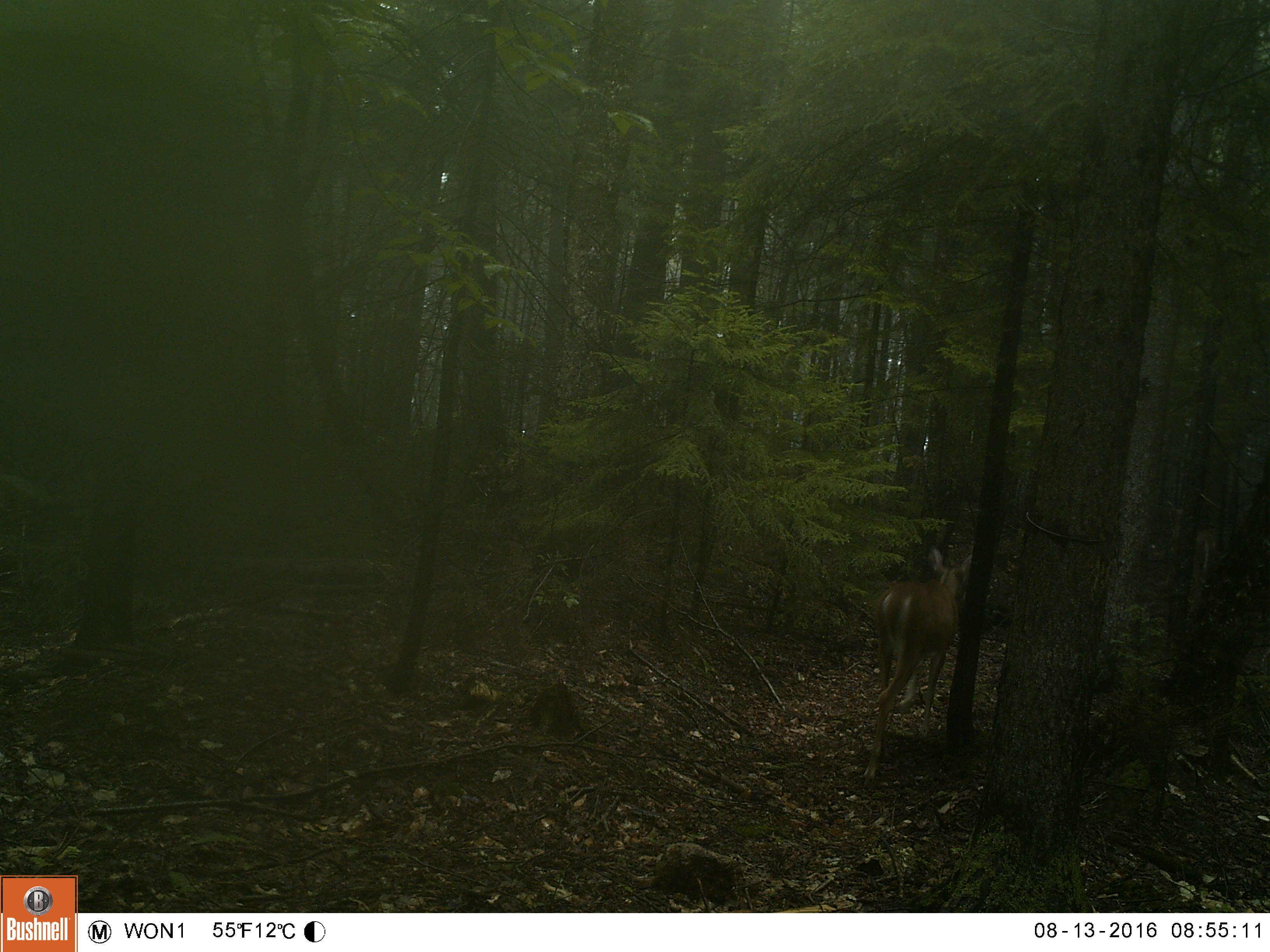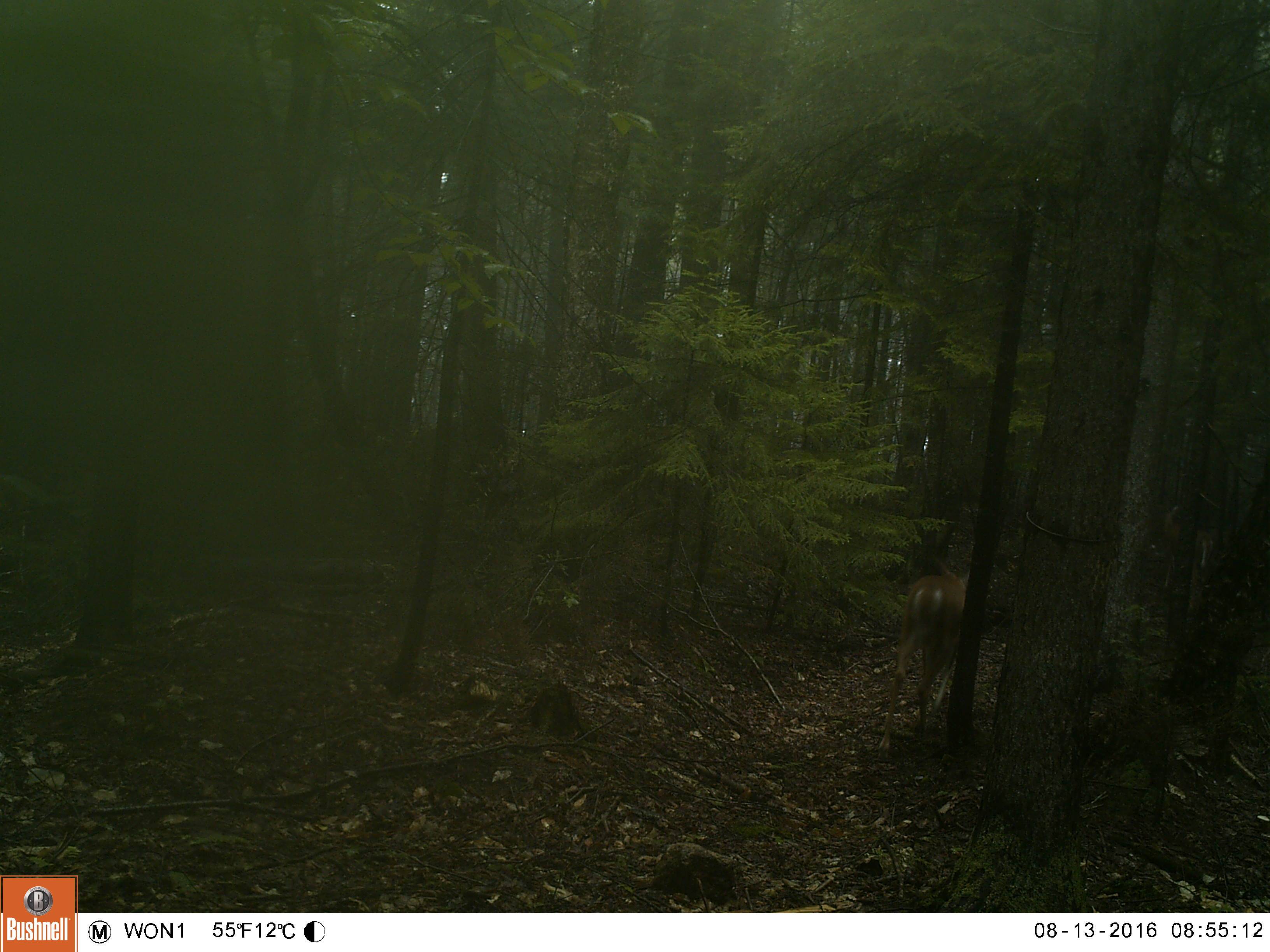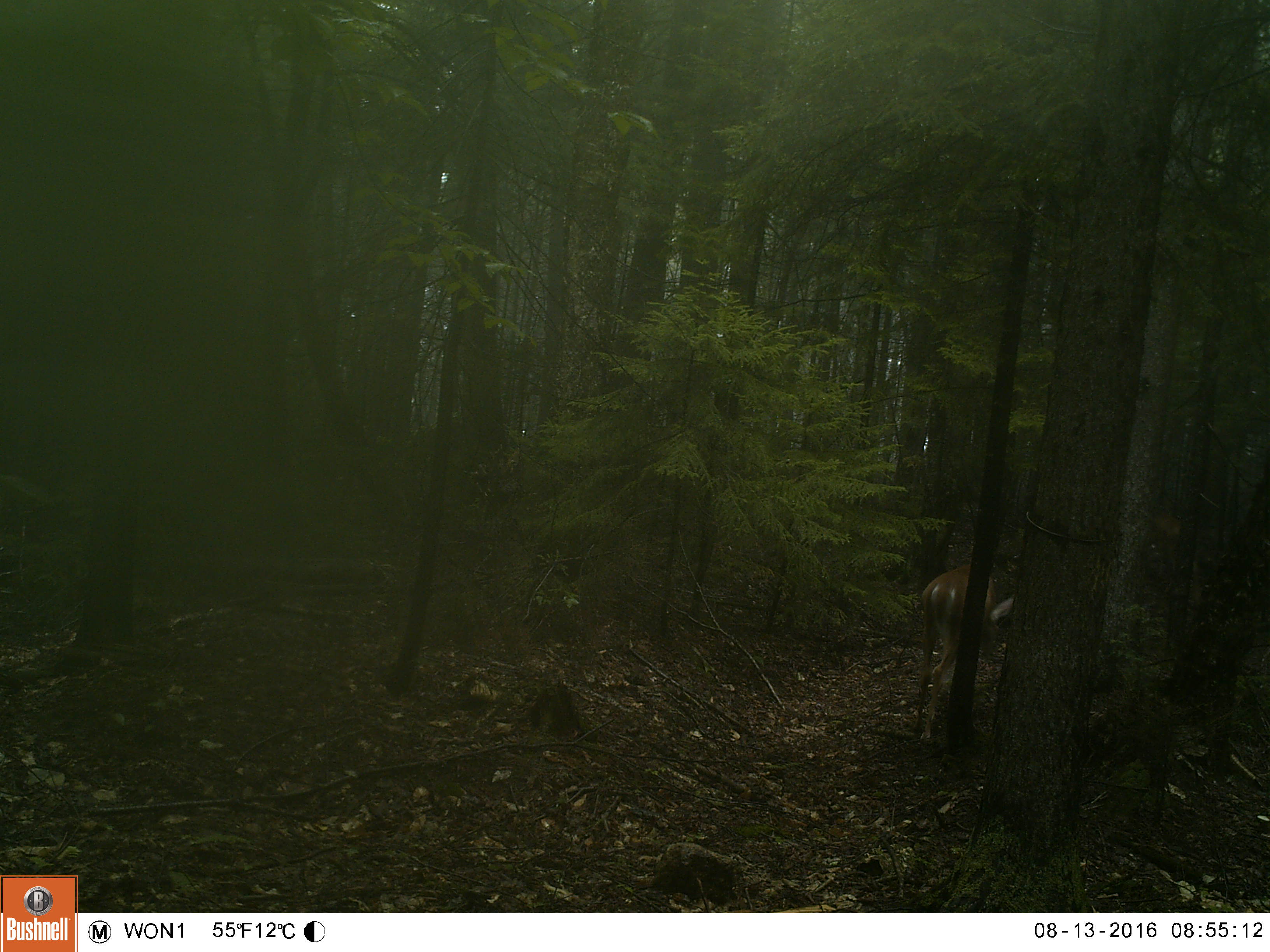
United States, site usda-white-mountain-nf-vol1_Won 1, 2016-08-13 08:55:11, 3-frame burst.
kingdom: Animalia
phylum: Chordata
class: Mammalia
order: Artiodactyla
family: Cervidae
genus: Odocoileus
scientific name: Odocoileus virginianus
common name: white-tailed deer